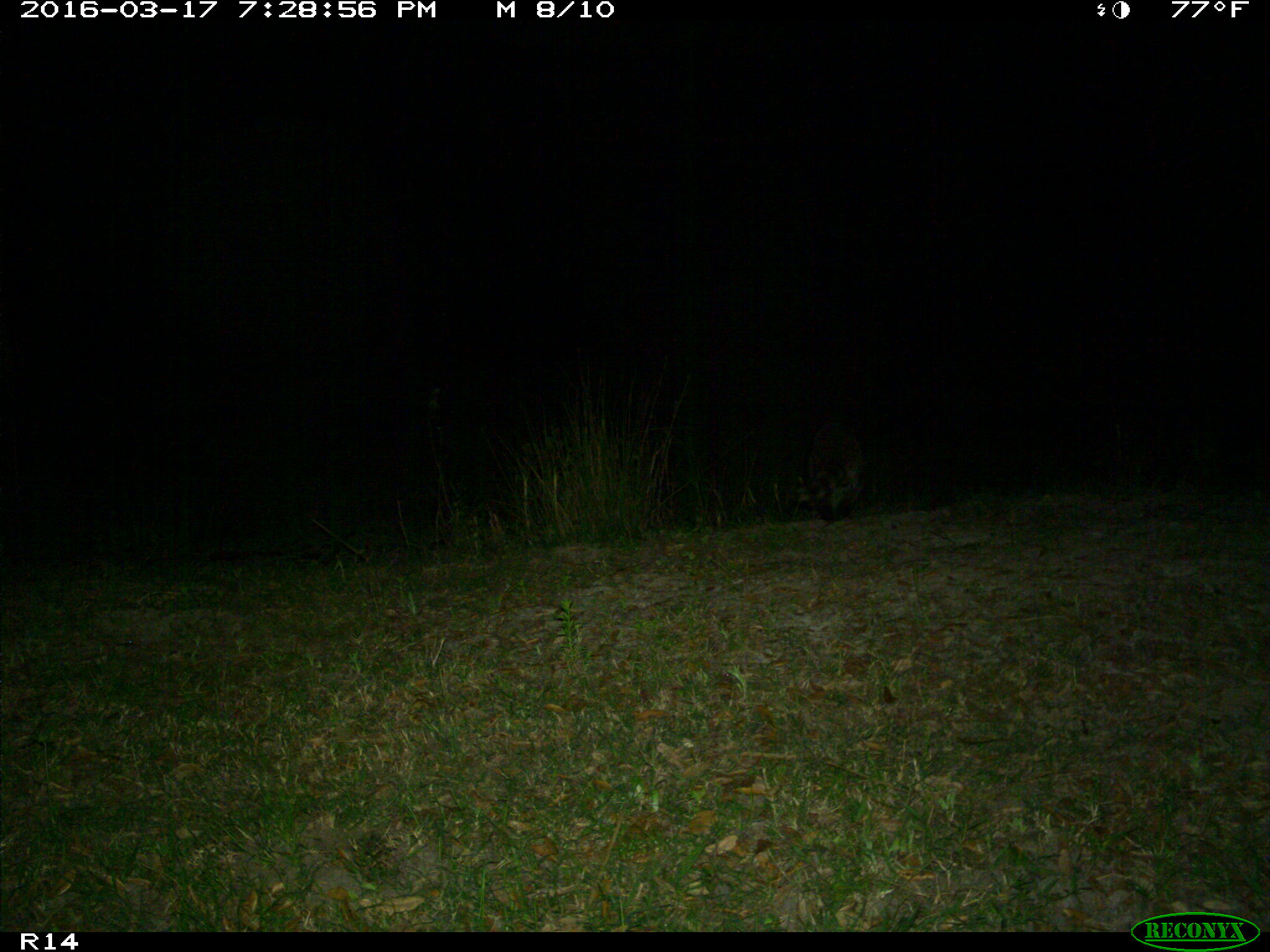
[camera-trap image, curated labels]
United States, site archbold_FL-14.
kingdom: Animalia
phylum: Chordata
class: Mammalia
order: Carnivora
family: Procyonidae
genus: Procyon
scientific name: Procyon lotor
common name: common raccoon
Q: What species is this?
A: Procyon lotor (common raccoon).